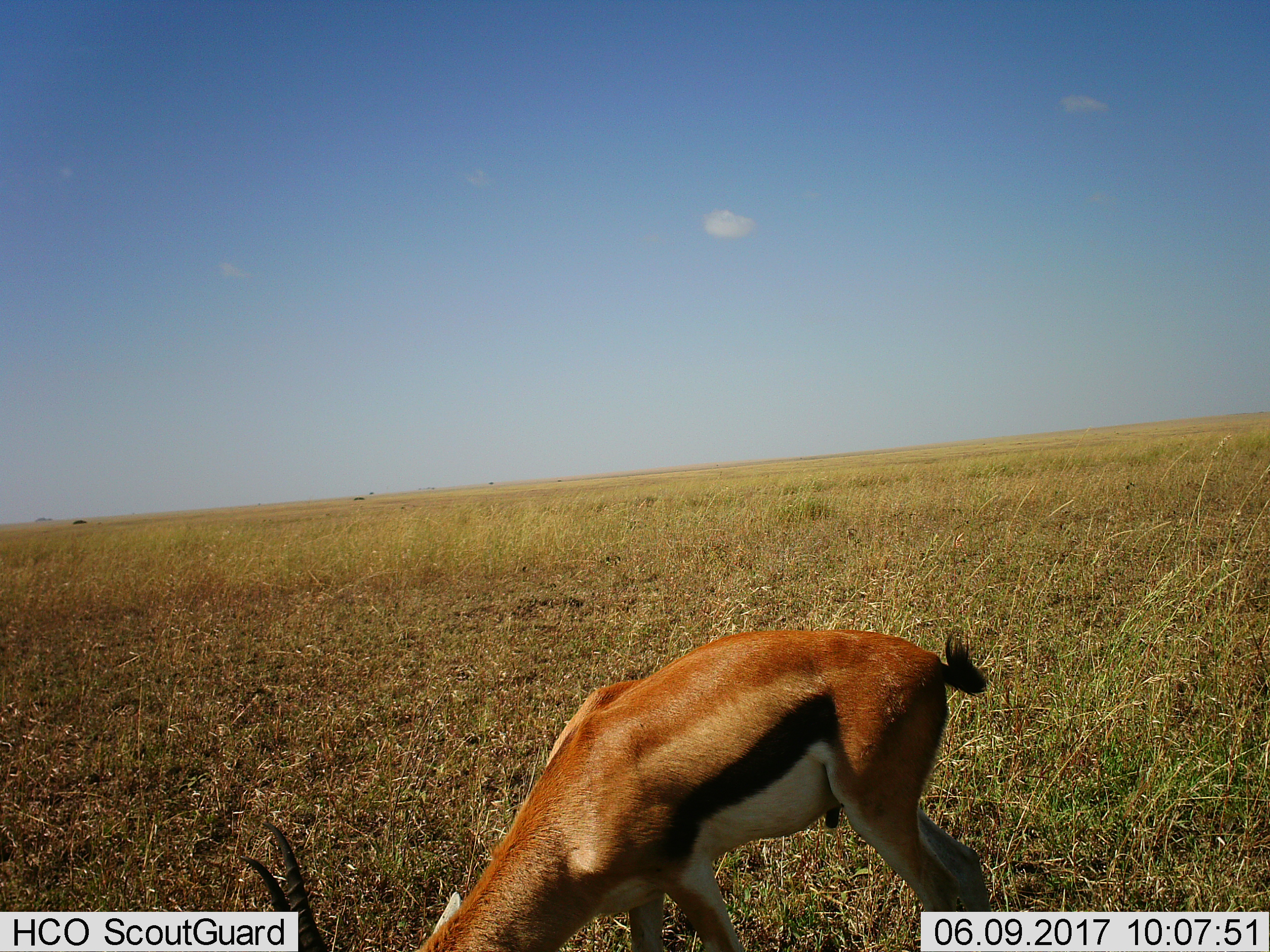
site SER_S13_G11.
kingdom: Animalia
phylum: Chordata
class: Mammalia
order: Artiodactyla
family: Bovidae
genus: Eudorcas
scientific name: Eudorcas thomsonii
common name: thomson's gazelle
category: gazellethomsons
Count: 1.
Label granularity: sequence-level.